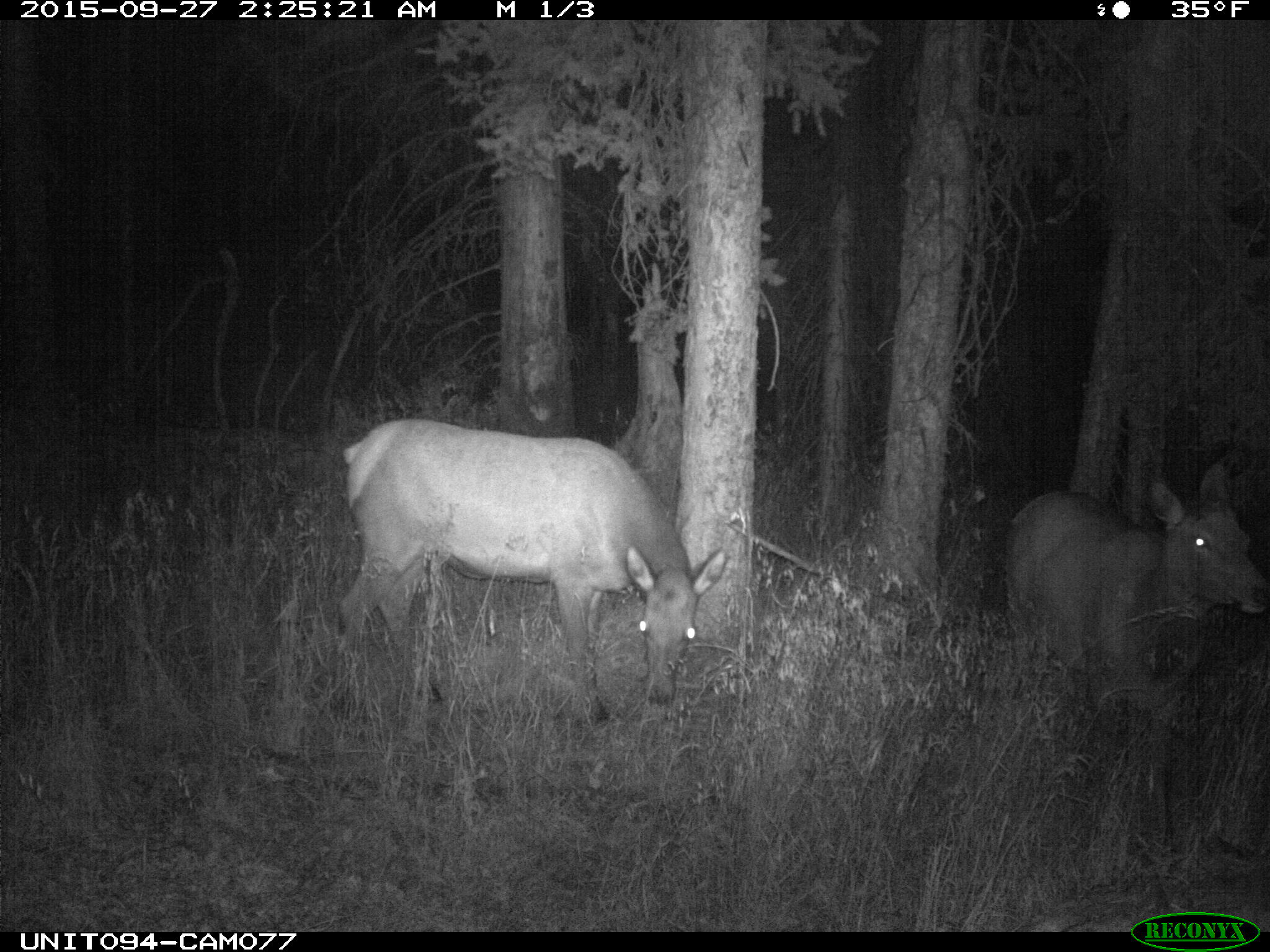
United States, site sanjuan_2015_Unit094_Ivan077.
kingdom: Animalia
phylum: Chordata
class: Mammalia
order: Artiodactyla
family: Cervidae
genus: Cervus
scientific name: Cervus elaphus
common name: red deer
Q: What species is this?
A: Cervus elaphus (red deer).